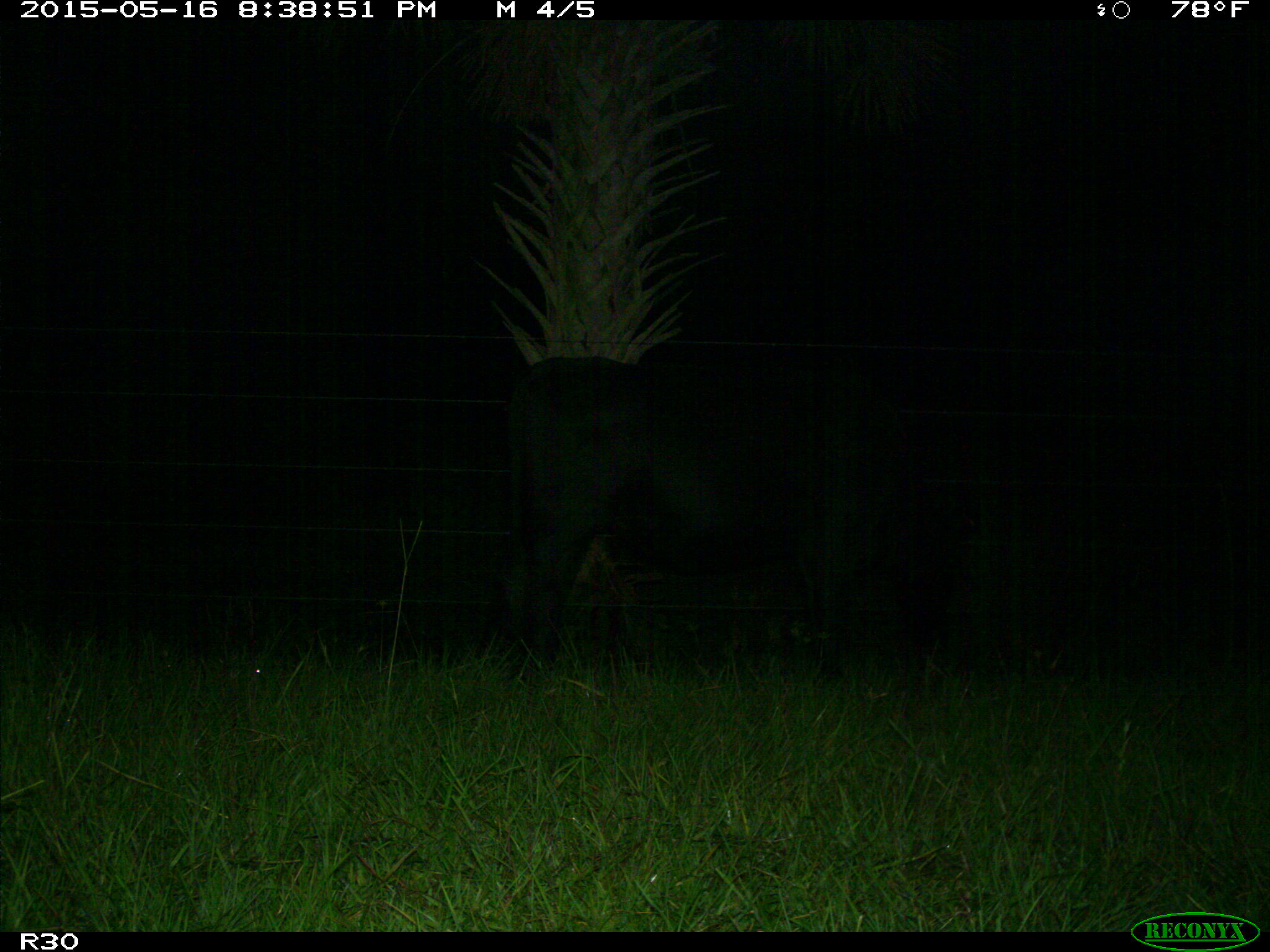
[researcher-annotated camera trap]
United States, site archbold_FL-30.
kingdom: Animalia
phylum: Chordata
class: Mammalia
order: Artiodactyla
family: Bovidae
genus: Bos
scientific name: Bos taurus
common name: domestic cow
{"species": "Bos taurus (domestic cow)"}